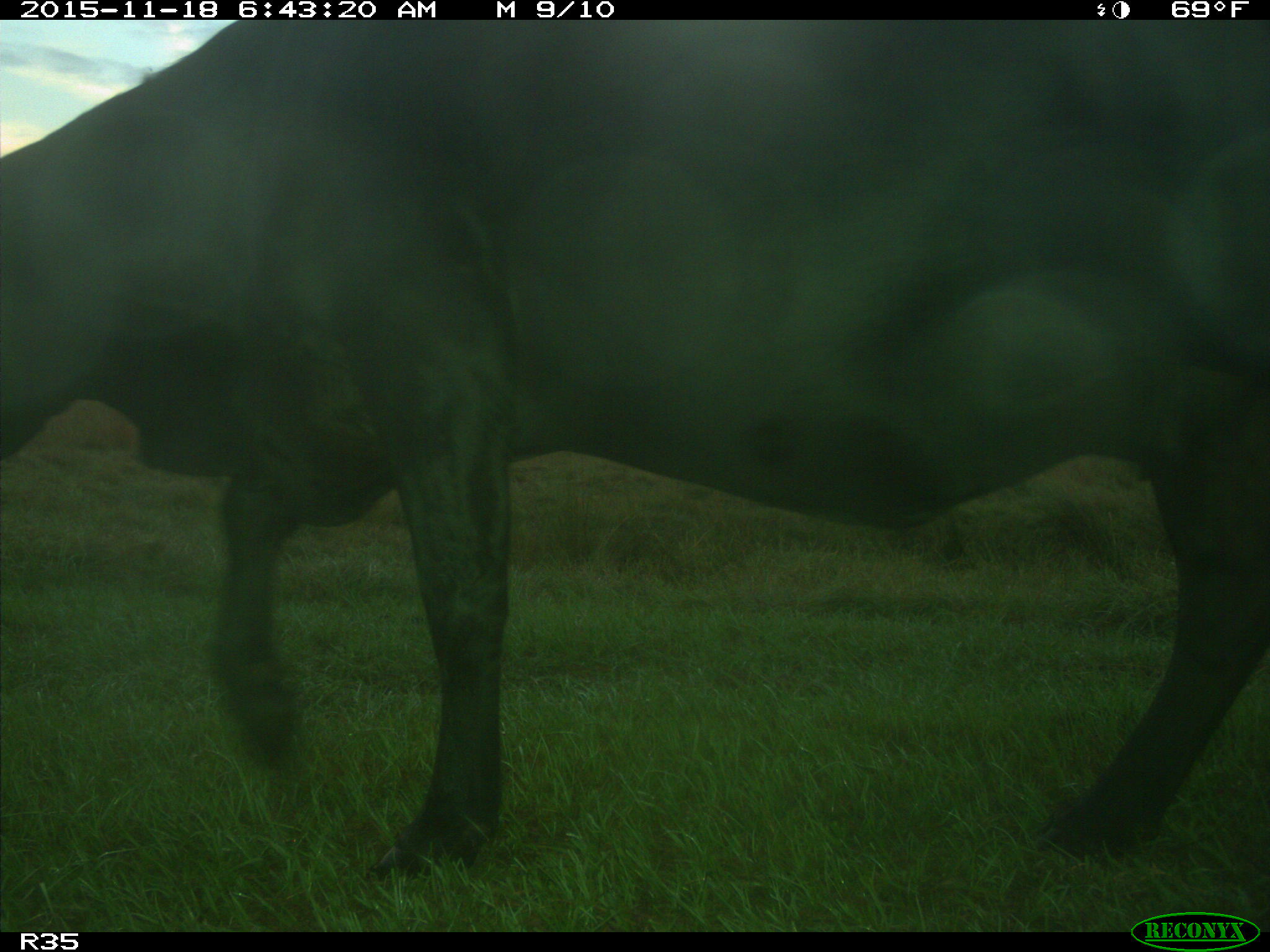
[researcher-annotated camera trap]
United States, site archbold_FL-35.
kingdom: Animalia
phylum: Chordata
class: Mammalia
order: Artiodactyla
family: Bovidae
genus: Bos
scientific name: Bos taurus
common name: domestic cow